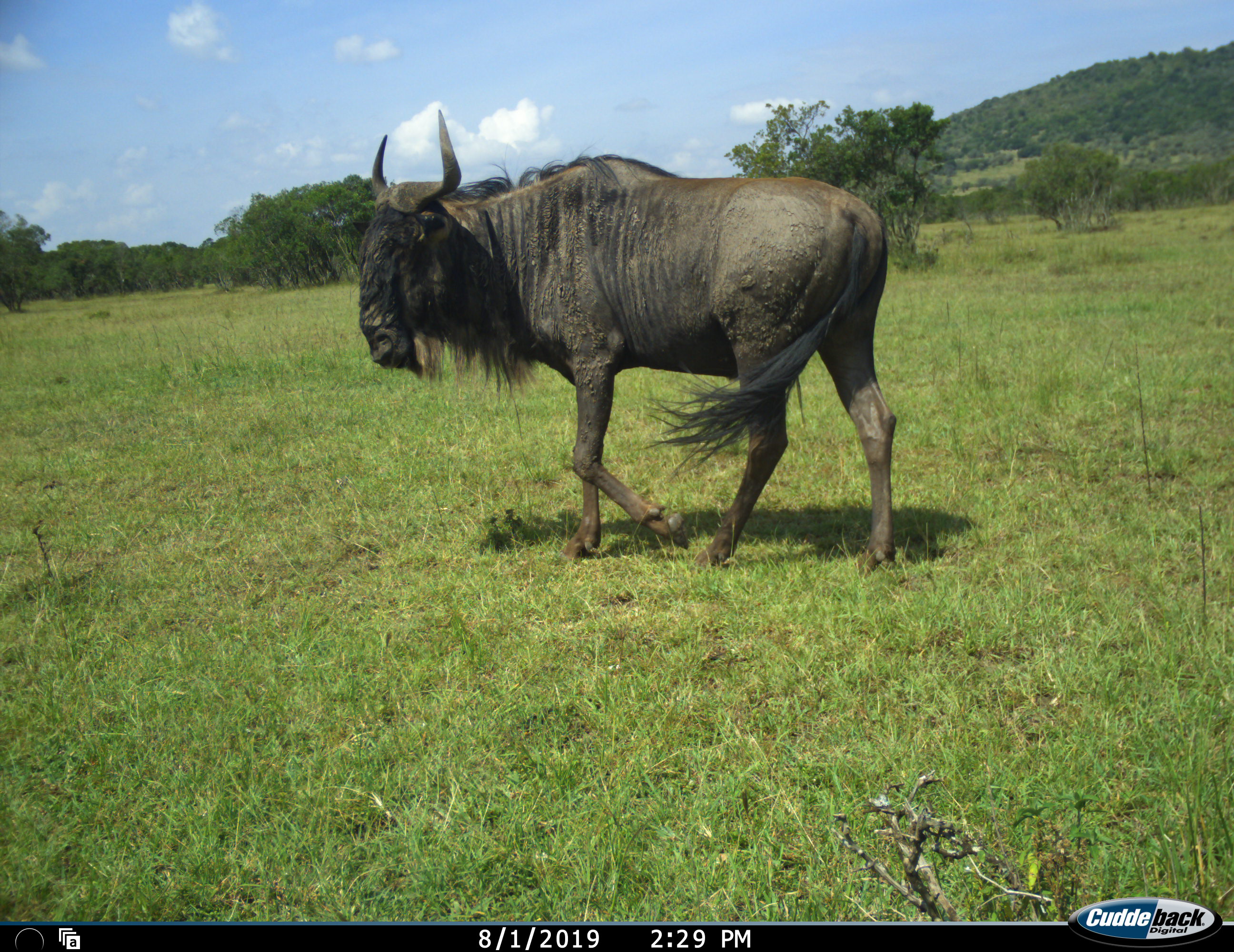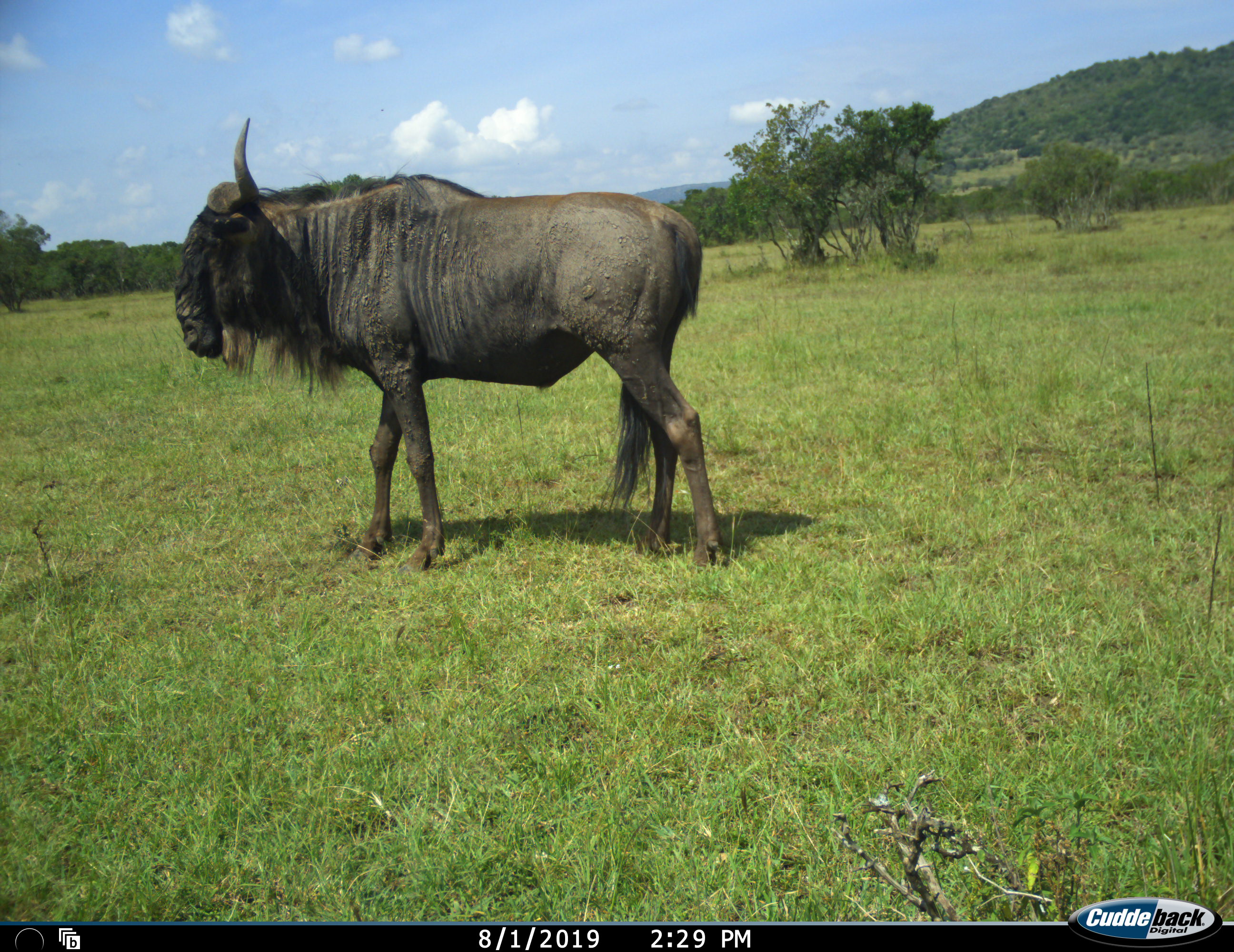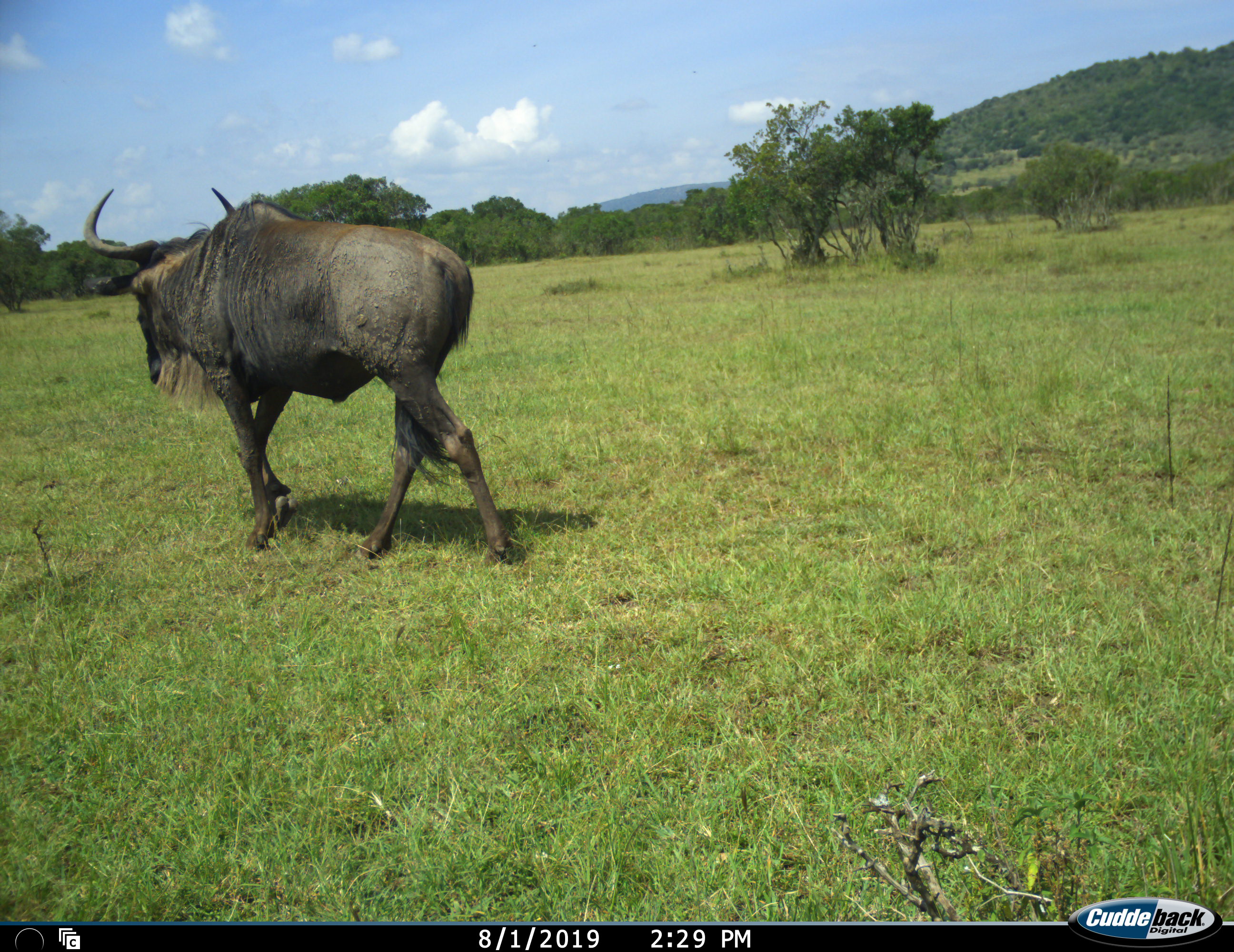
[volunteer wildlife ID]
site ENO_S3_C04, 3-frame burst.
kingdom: Animalia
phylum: Chordata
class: Mammalia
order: Artiodactyla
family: Bovidae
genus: Connochaetes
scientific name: Connochaetes taurinus taurinus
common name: blue wildebeest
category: wildebeestblue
Wildebeestblue (blue wildebeest) (Connochaetes taurinus taurinus), count 1. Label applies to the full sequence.